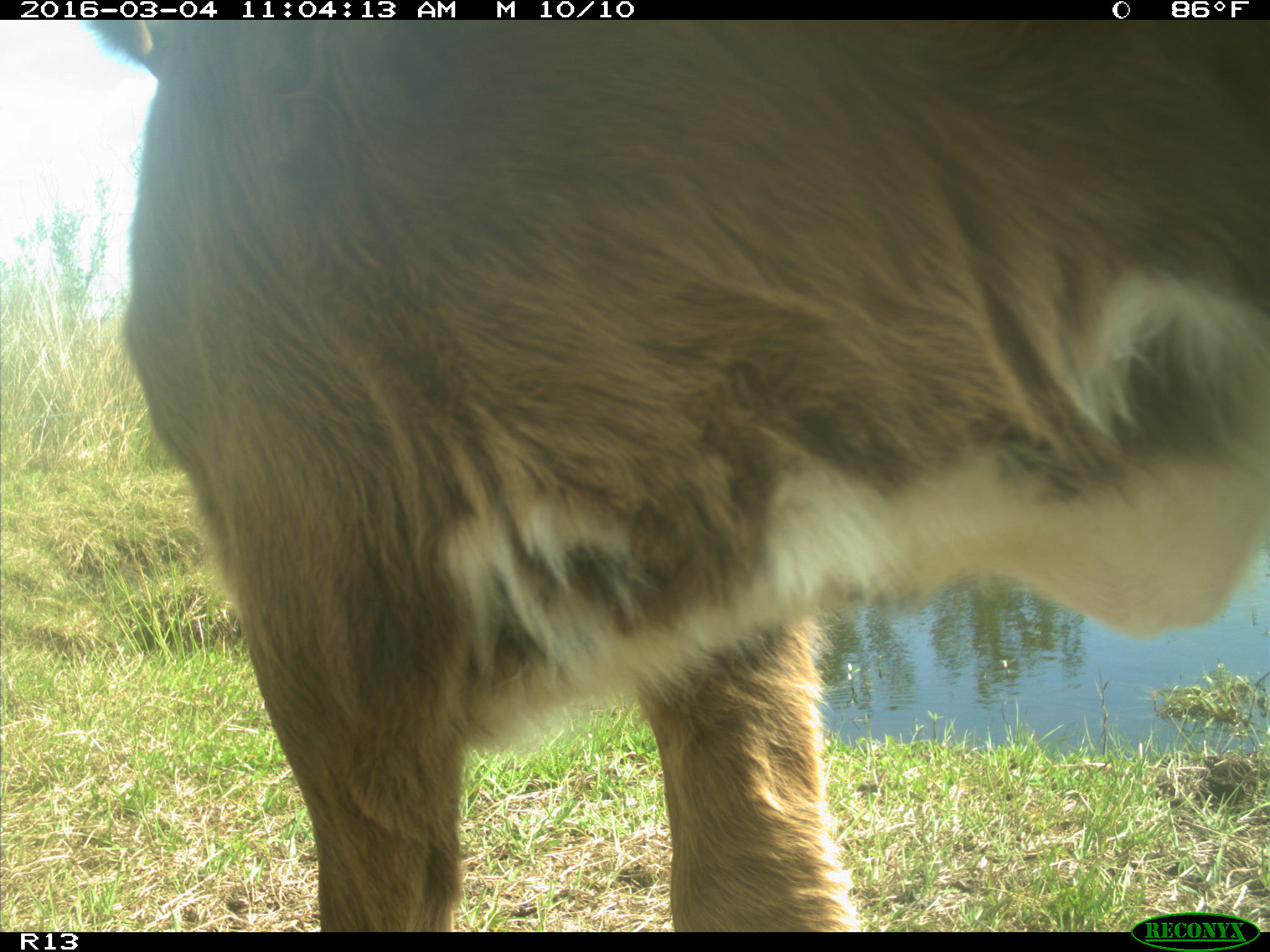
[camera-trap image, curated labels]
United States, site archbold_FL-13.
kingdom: Animalia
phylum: Chordata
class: Mammalia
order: Artiodactyla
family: Bovidae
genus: Bos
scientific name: Bos taurus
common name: domestic cow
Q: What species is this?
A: Bos taurus (domestic cow).